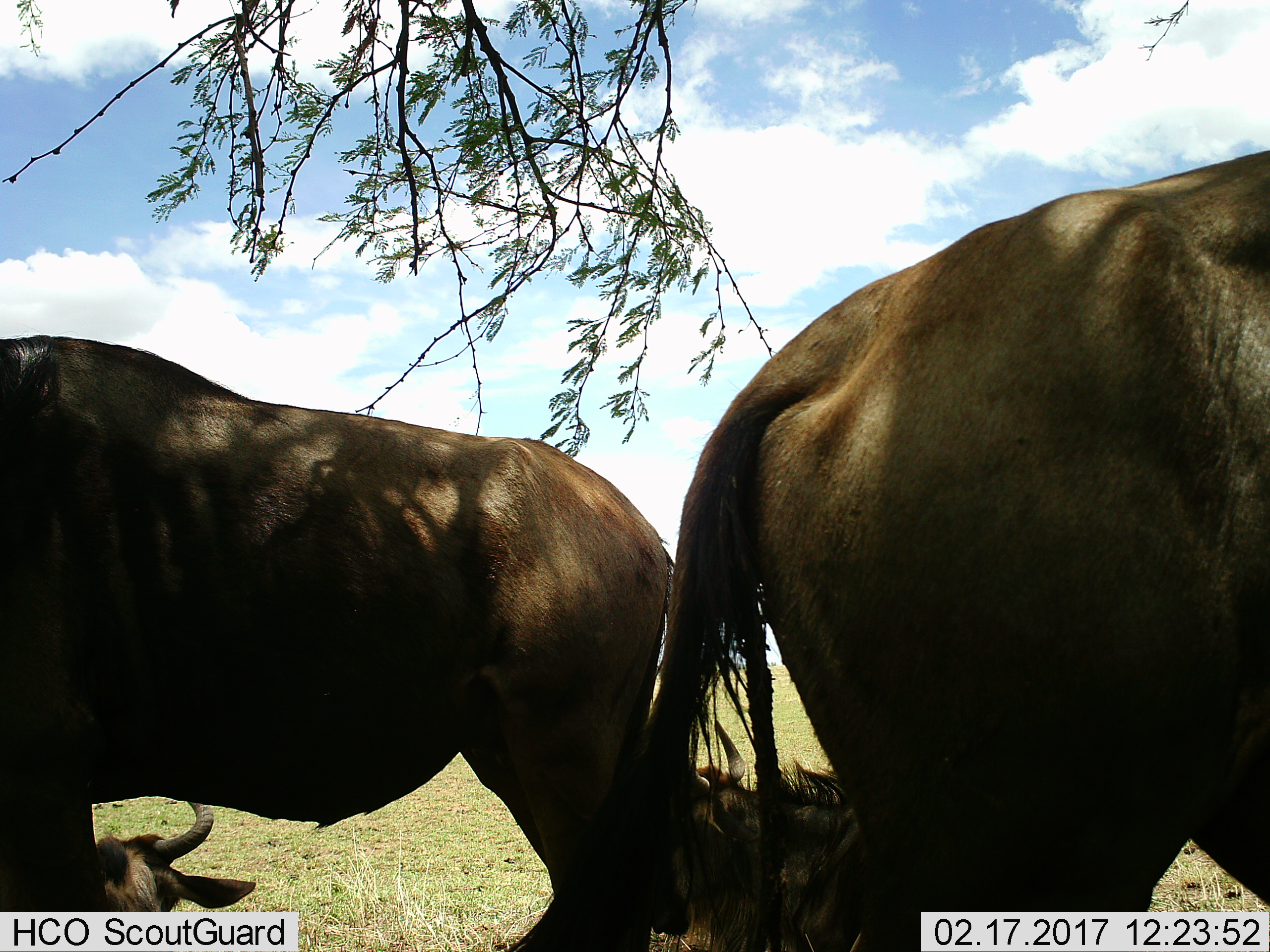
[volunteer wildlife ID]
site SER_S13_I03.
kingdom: Animalia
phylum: Chordata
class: Mammalia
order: Artiodactyla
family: Bovidae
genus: Connochaetes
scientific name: Connochaetes taurinus taurinus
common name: blue wildebeest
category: wildebeestblue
Wildebeestblue (blue wildebeest) (Connochaetes taurinus taurinus), count 4. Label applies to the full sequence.